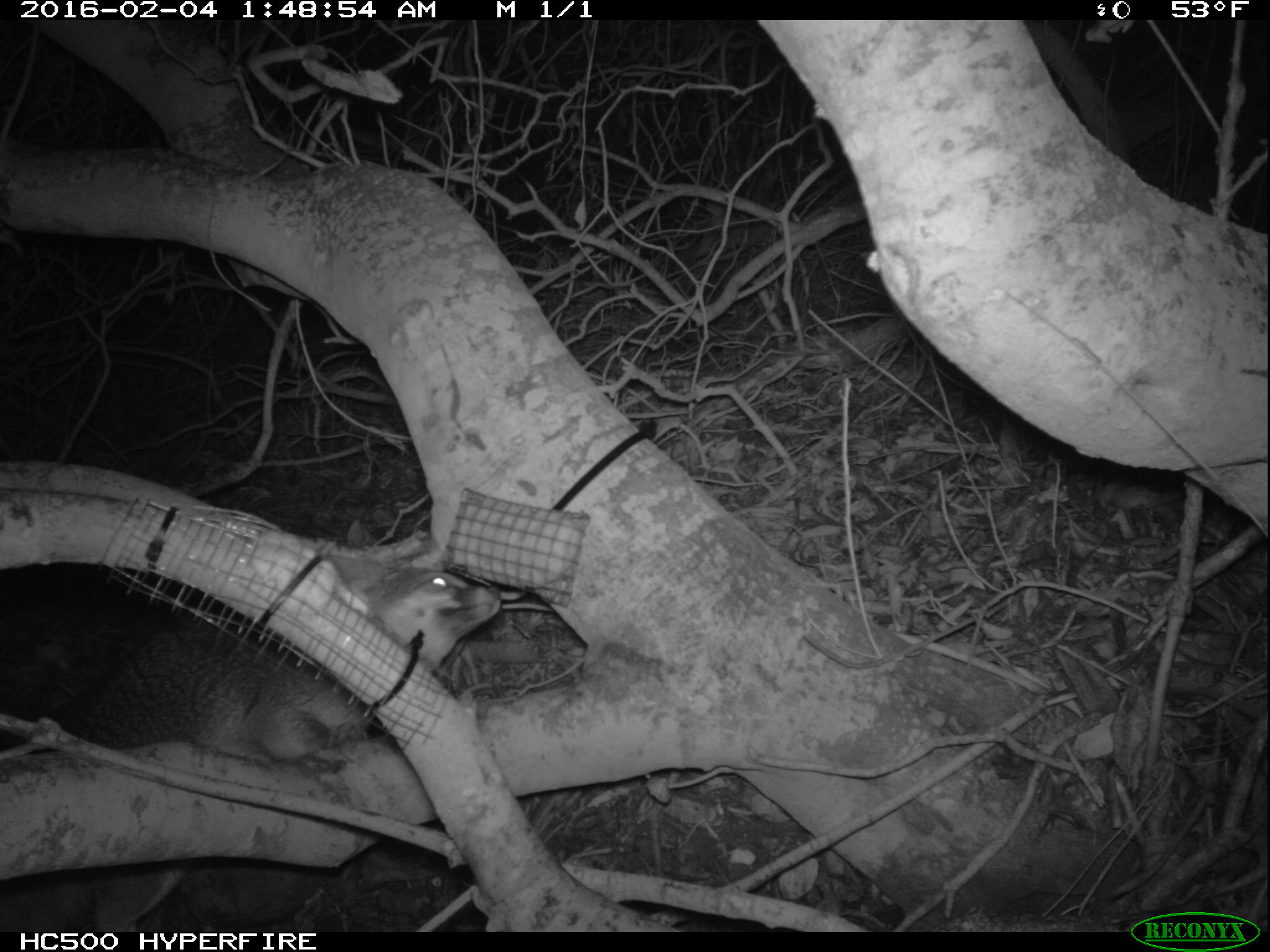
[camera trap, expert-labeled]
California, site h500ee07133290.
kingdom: Animalia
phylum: Chordata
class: Mammalia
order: Carnivora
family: Canidae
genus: Urocyon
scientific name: Urocyon littoralis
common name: island fox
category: fox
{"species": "fox (island fox) (Urocyon littoralis)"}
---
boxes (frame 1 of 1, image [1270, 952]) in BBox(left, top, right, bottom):
fox: BBox(0, 555, 502, 929)